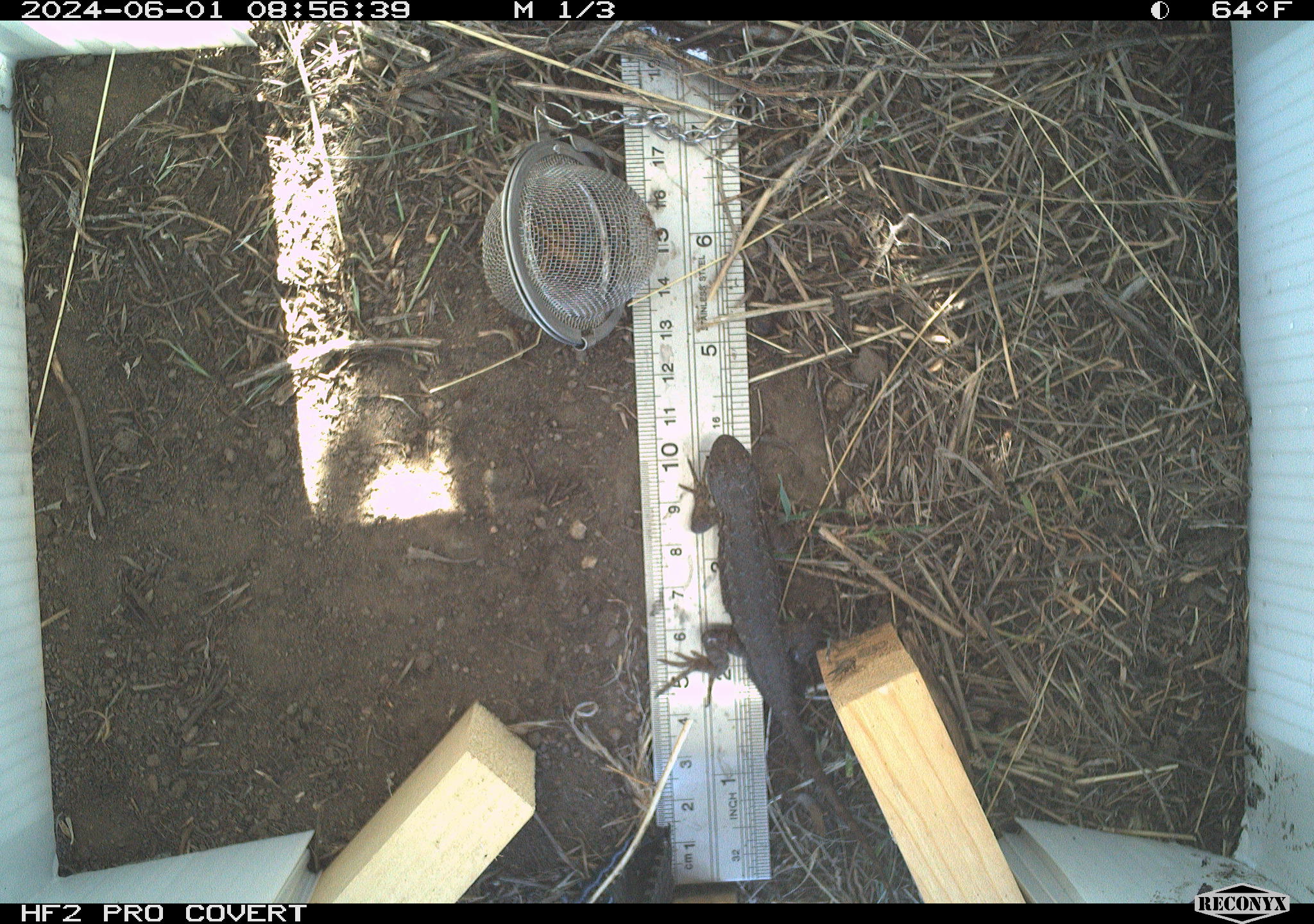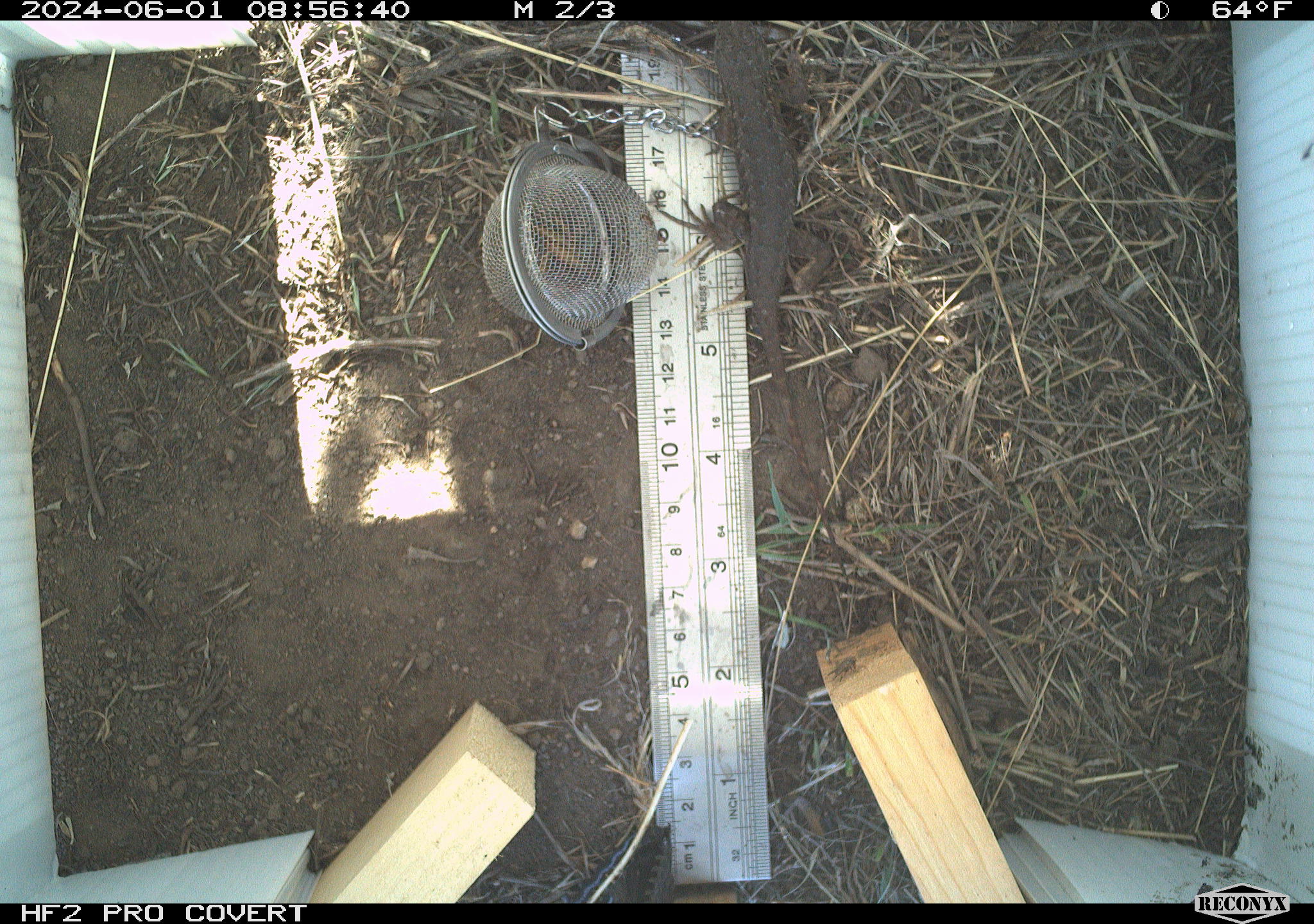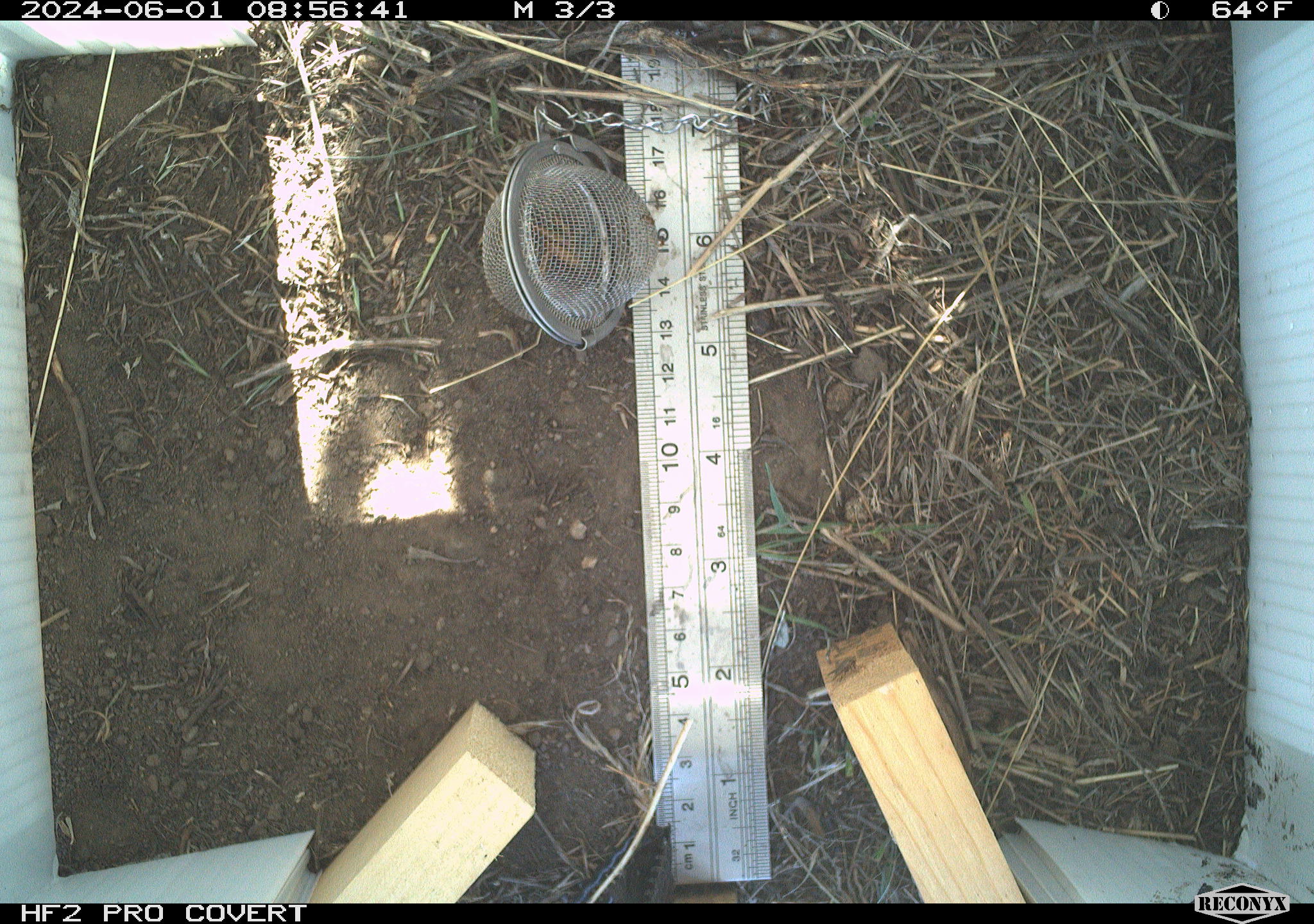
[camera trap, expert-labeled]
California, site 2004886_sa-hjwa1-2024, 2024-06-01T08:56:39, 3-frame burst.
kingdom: Animalia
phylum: Chordata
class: Reptilia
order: Squamata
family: Phrynosomatidae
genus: Sceloporus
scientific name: Sceloporus occidentalis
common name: western fence lizard